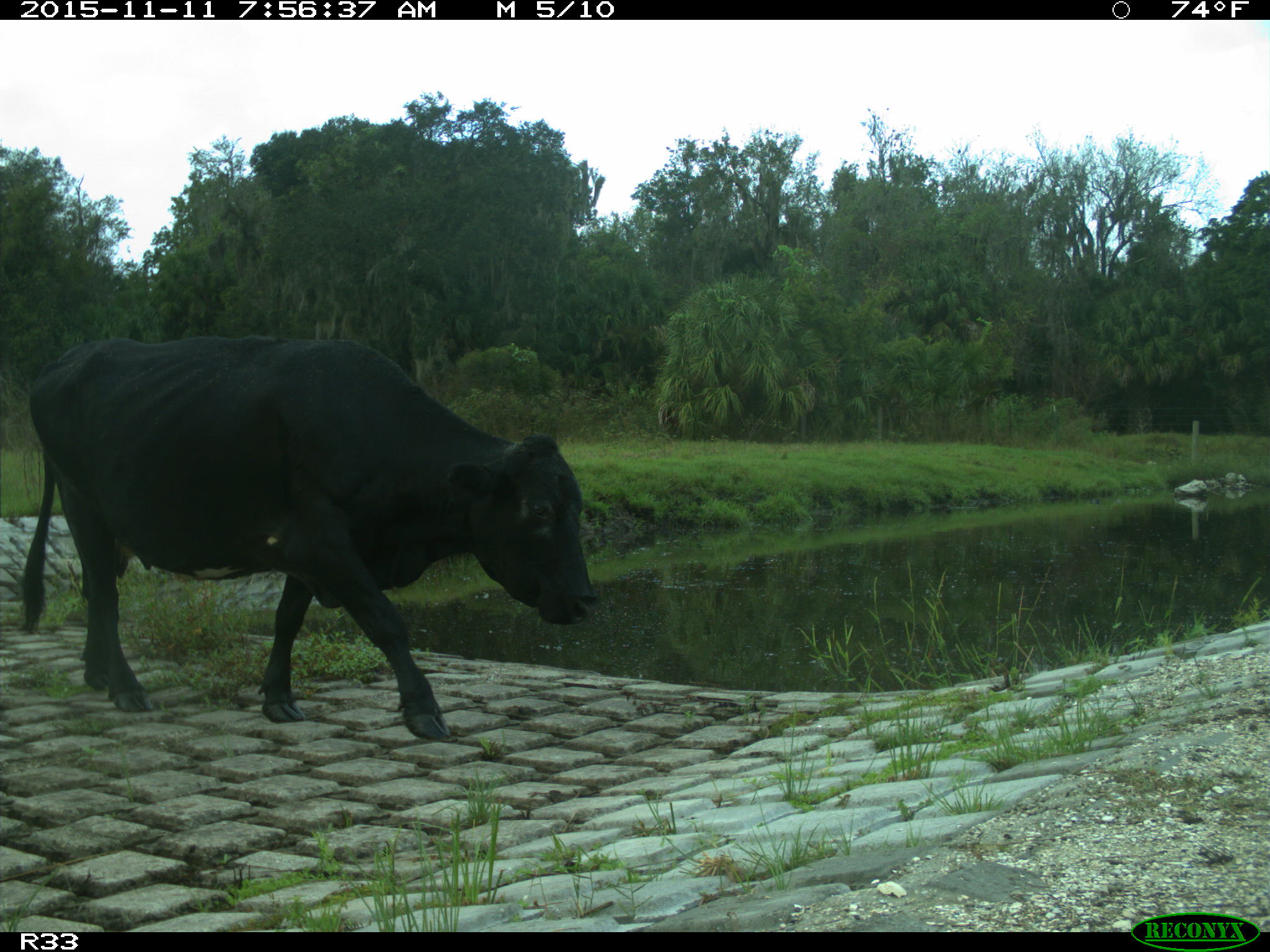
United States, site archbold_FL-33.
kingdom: Animalia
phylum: Chordata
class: Mammalia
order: Artiodactyla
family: Bovidae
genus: Bos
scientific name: Bos taurus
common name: domestic cow